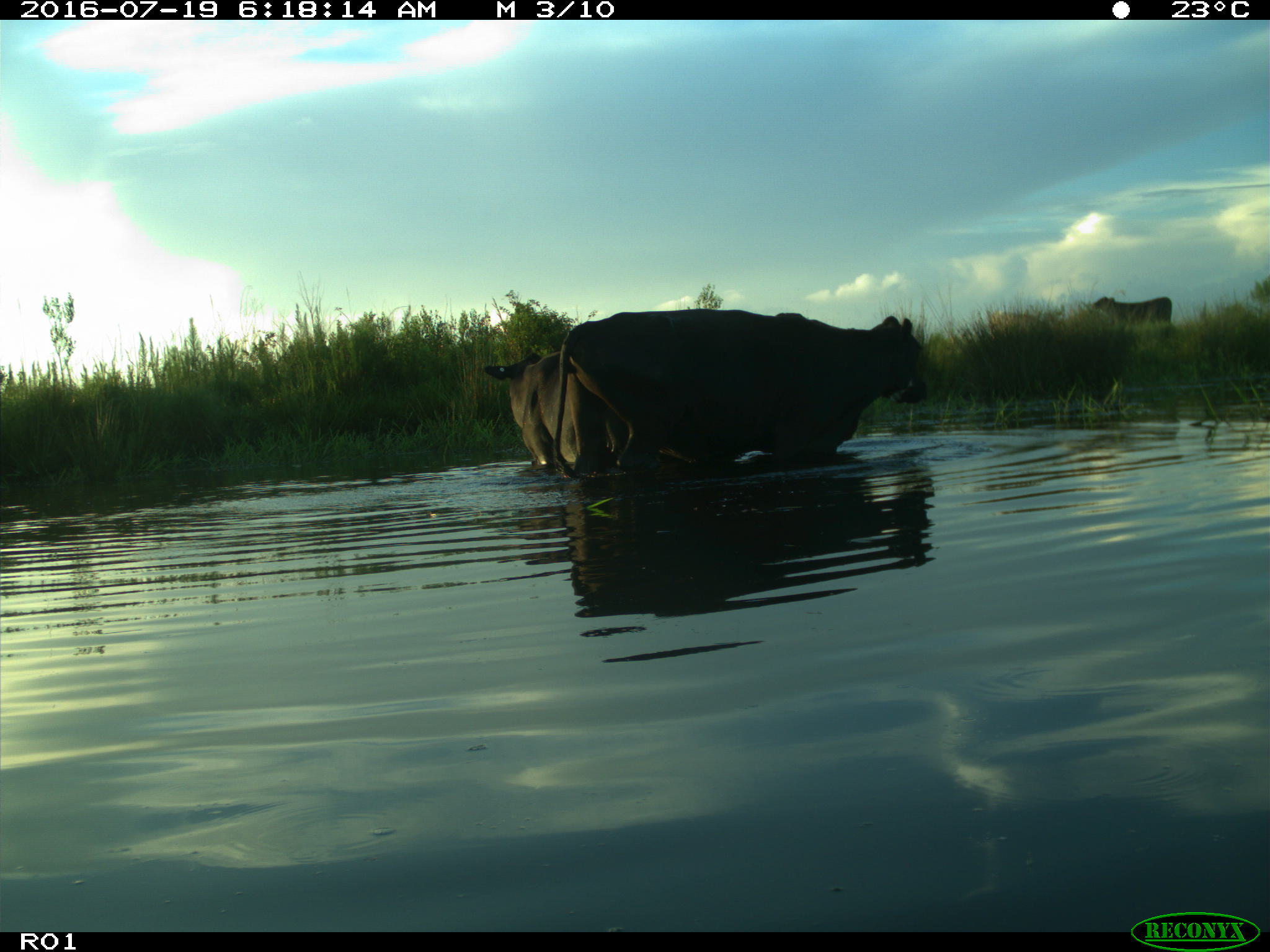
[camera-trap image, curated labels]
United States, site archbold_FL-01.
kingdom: Animalia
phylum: Chordata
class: Mammalia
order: Artiodactyla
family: Bovidae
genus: Bos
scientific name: Bos taurus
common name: domestic cow